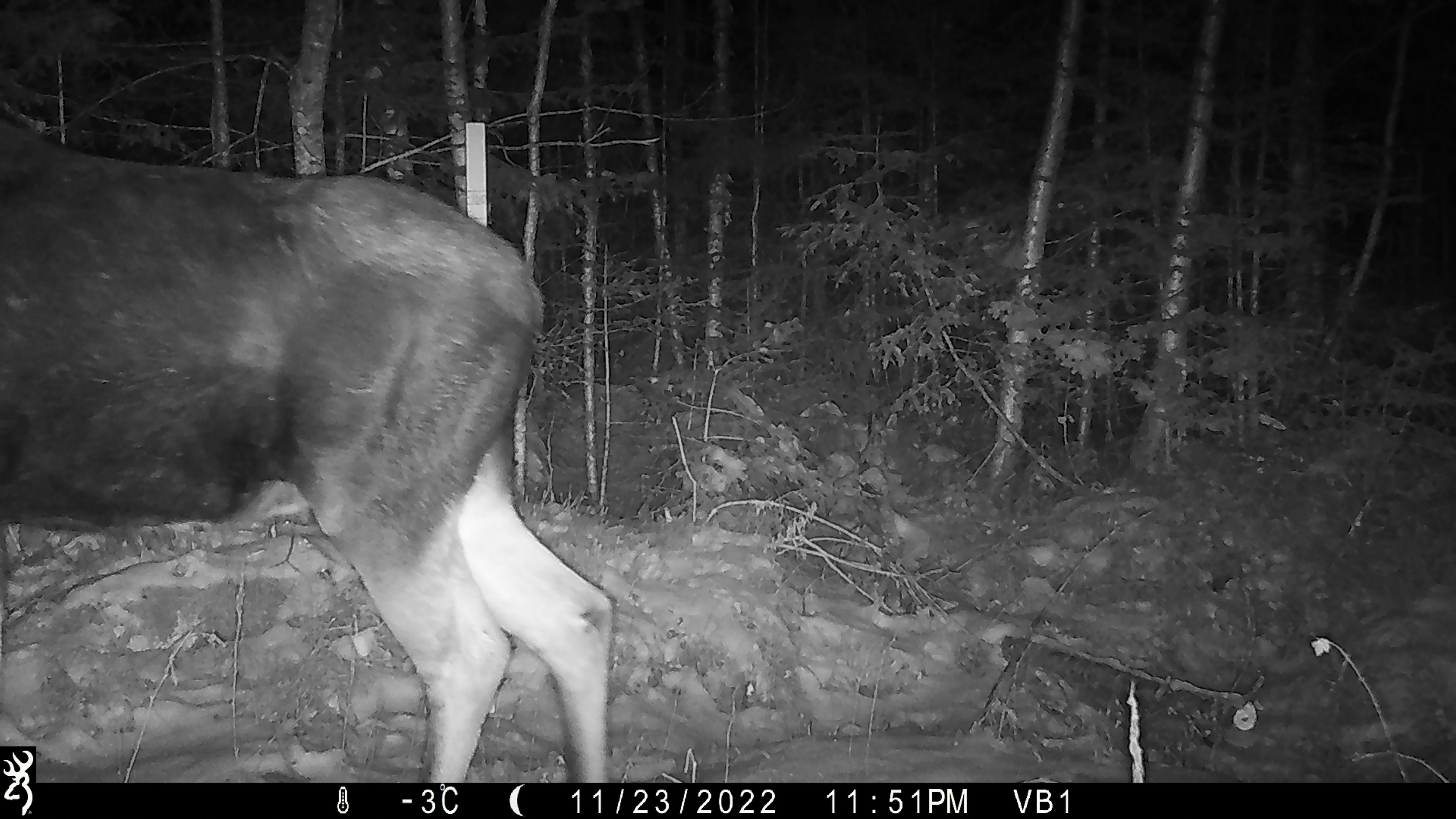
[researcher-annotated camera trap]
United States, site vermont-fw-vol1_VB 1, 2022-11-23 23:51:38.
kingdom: Animalia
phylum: Chordata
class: Mammalia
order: Artiodactyla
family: Cervidae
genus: Alces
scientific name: Alces alces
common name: moose